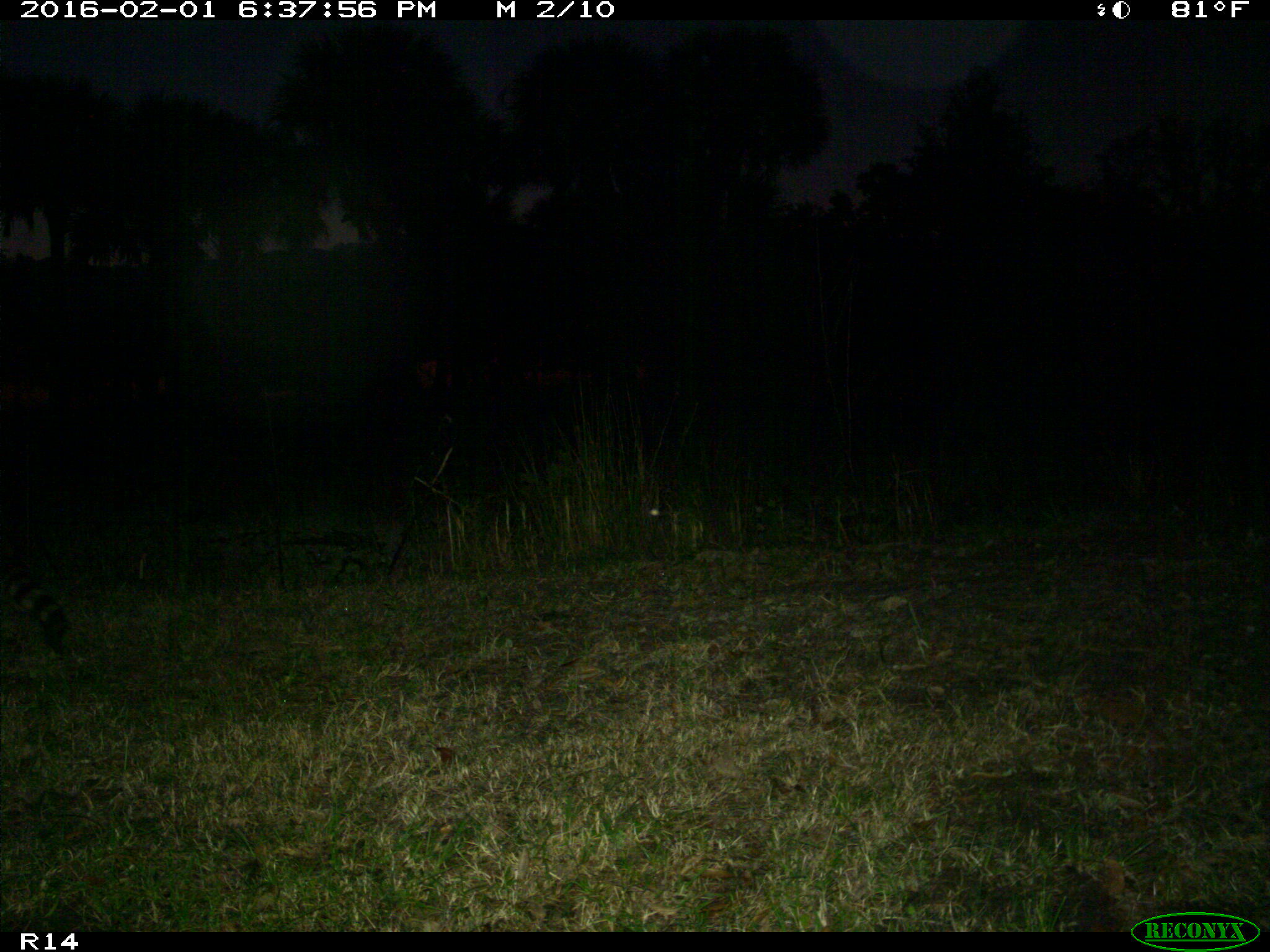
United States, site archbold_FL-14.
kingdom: Animalia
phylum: Chordata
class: Mammalia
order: Carnivora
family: Procyonidae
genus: Procyon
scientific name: Procyon lotor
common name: common raccoon